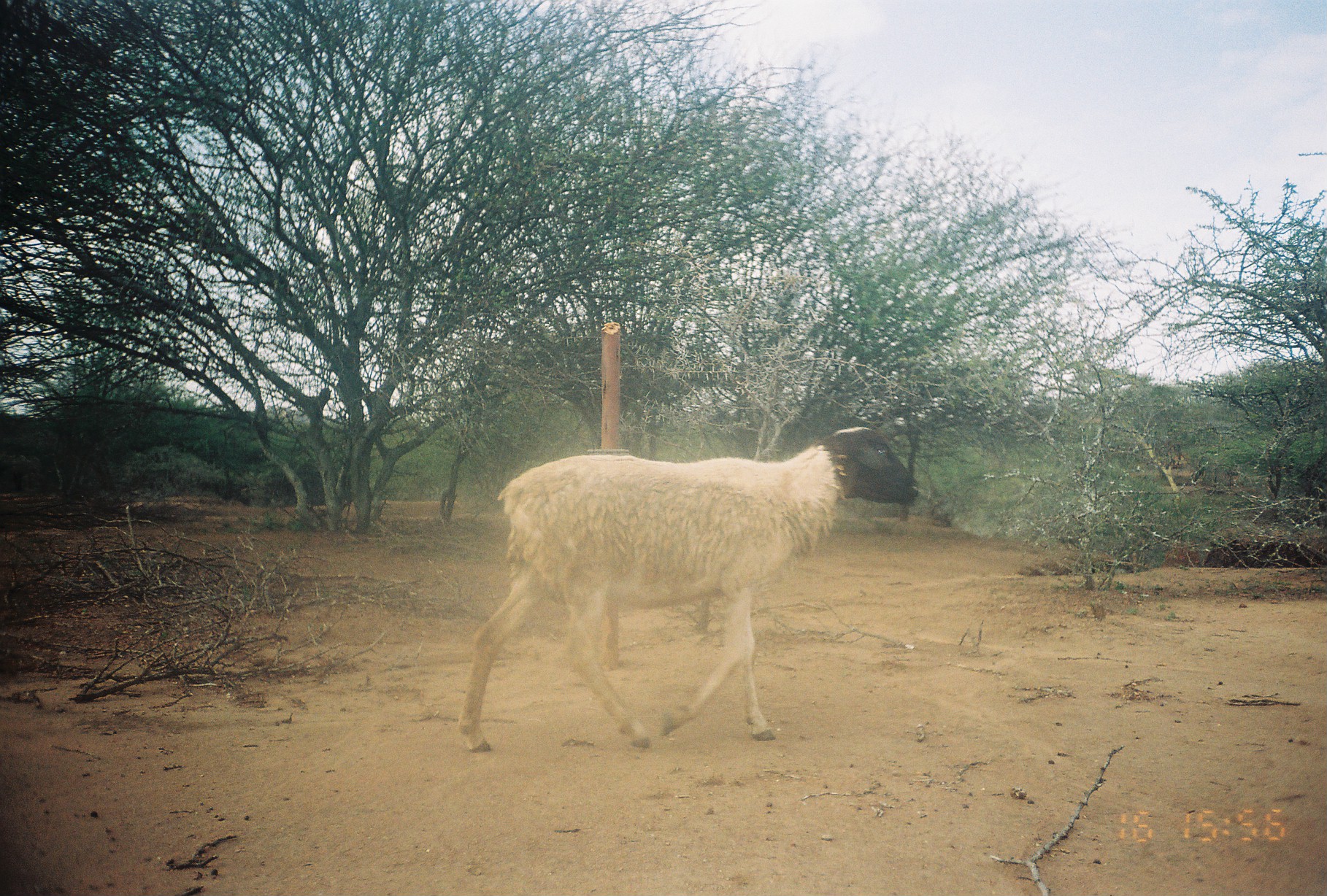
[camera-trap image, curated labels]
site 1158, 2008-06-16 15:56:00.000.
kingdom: Animalia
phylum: Chordata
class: Mammalia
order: Artiodactyla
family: Bovidae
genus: Ovis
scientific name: Ovis aries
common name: domestic sheep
Ovis aries (domestic sheep), count 1.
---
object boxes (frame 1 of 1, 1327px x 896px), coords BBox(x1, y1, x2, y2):
ovis aries: BBox(457, 426, 920, 754)